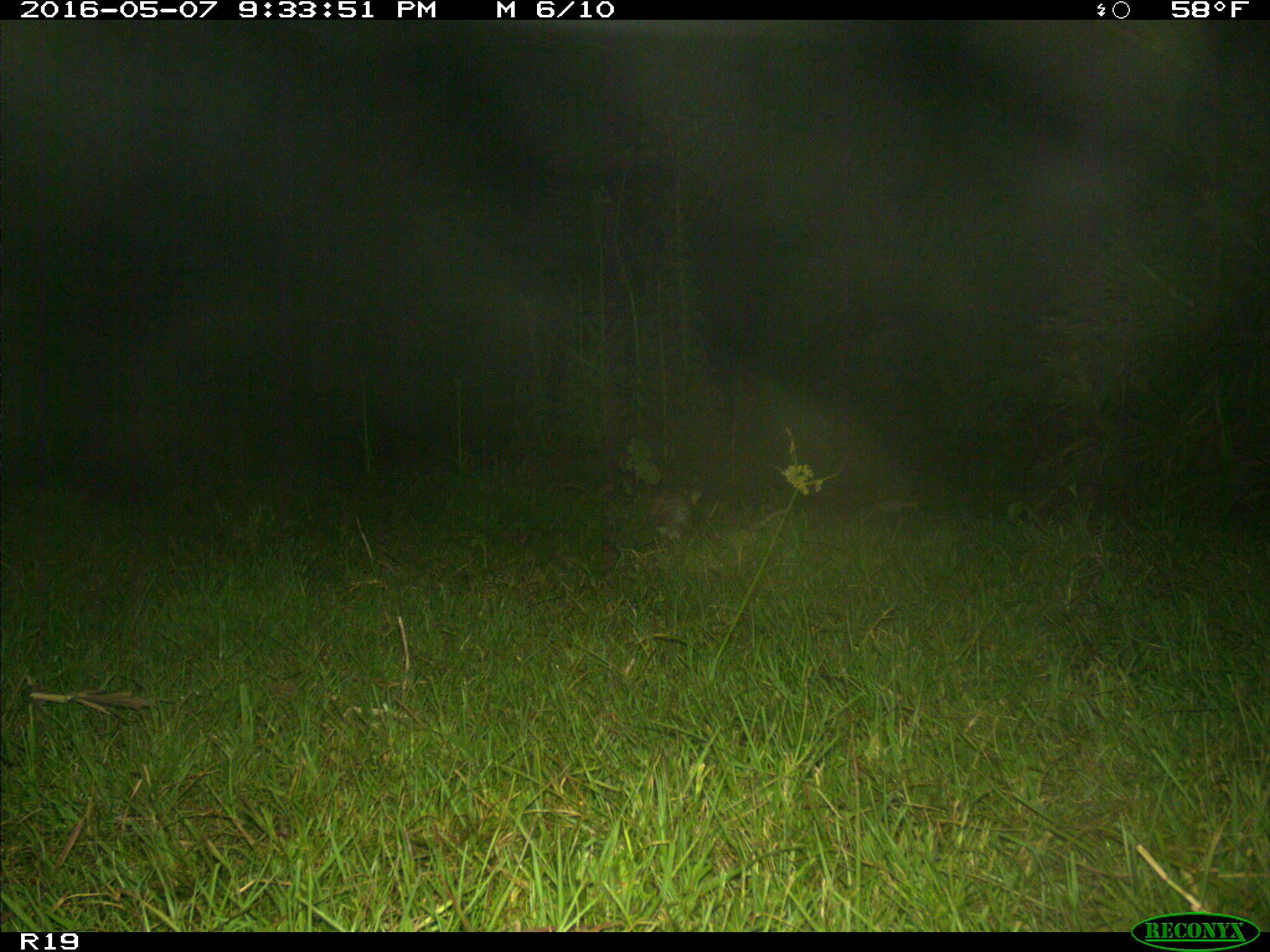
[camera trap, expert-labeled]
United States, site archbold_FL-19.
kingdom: Animalia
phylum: Chordata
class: Mammalia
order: Lagomorpha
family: Leporidae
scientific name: Leporidae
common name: rabbits and hares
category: unidentified rabbit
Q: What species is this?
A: Unidentified rabbit (rabbits and hares) (Leporidae).